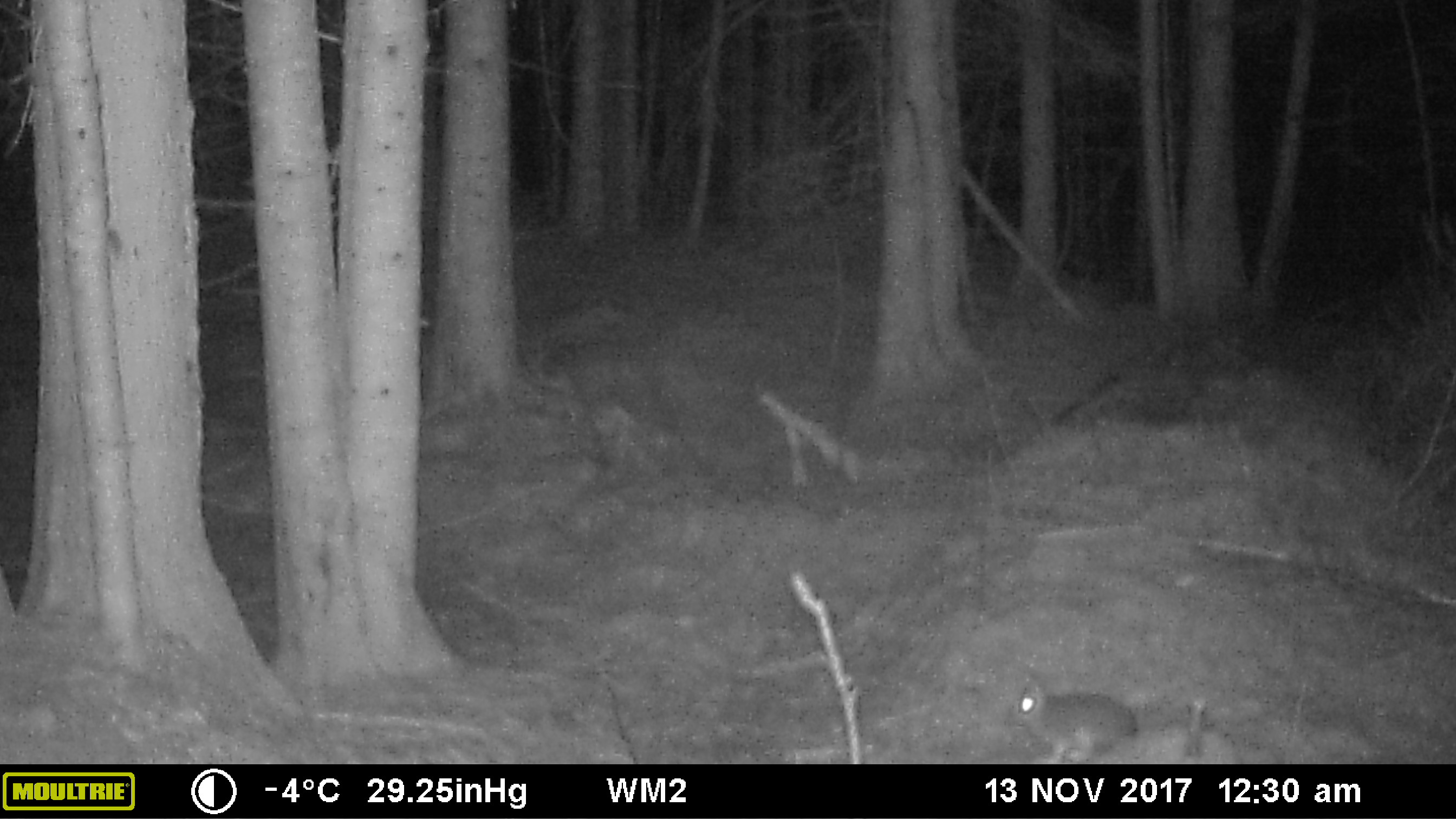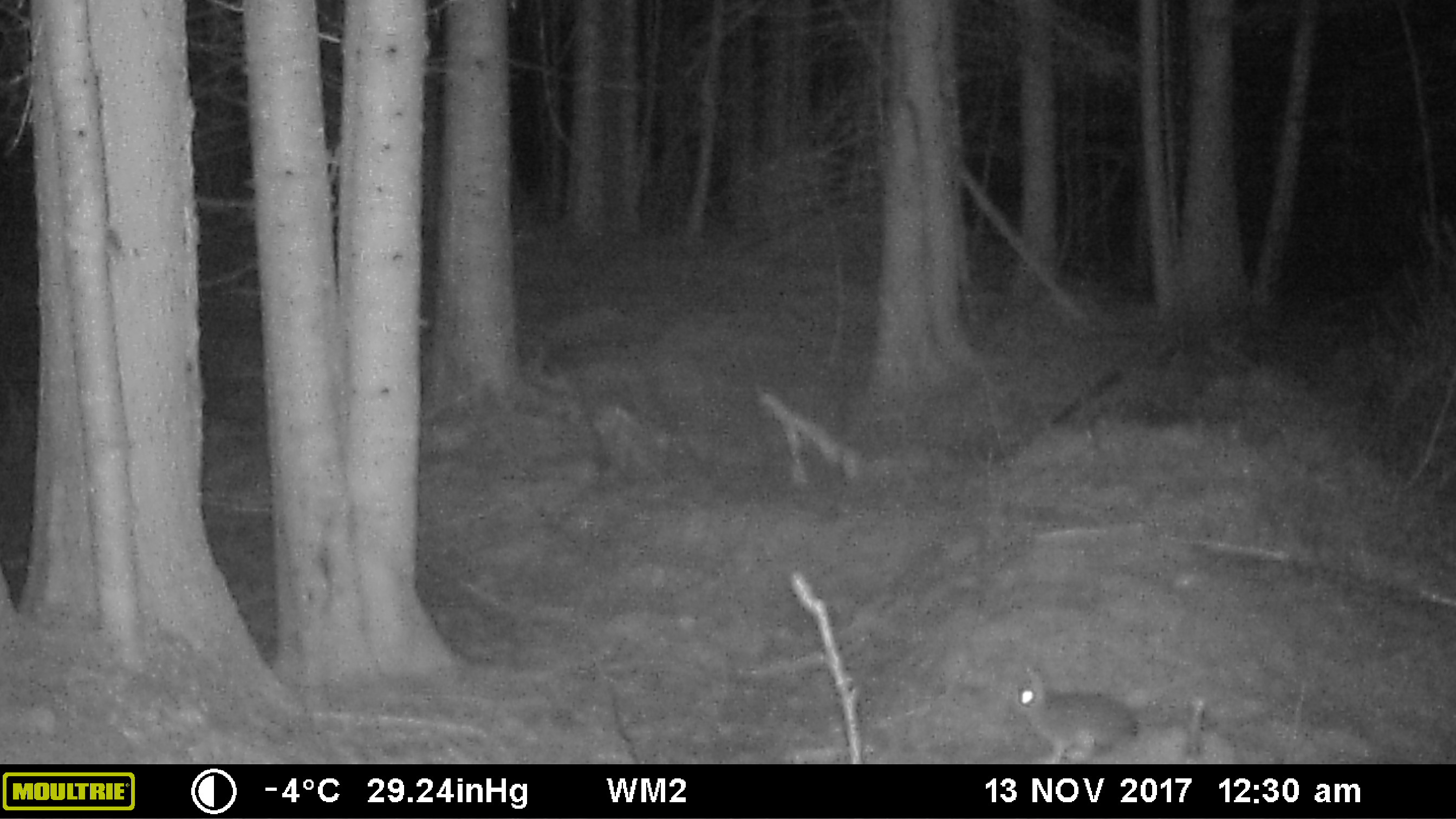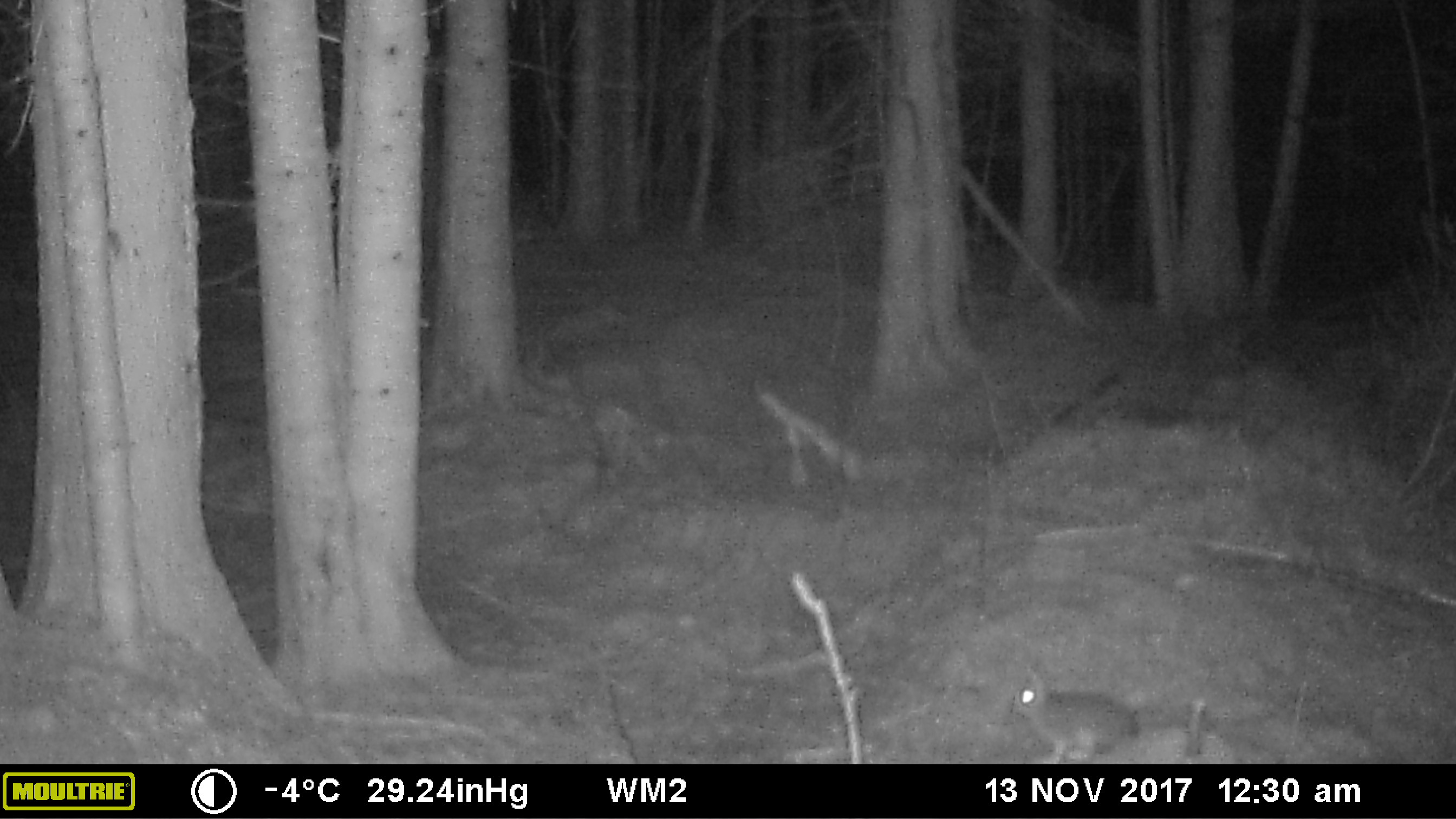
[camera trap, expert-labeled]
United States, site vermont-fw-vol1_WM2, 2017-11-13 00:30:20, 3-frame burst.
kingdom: Animalia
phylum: Chordata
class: Mammalia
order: Lagomorpha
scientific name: Lagomorpha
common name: rabbit or hare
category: rabbit or hare sp.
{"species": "rabbit or hare sp. (rabbit or hare) (Lagomorpha)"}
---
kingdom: Animalia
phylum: Chordata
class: Mammalia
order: Lagomorpha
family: Leporidae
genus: Lepus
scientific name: Lepus americanus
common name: snowshoe hare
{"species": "snowshoe hare (Lepus americanus)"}